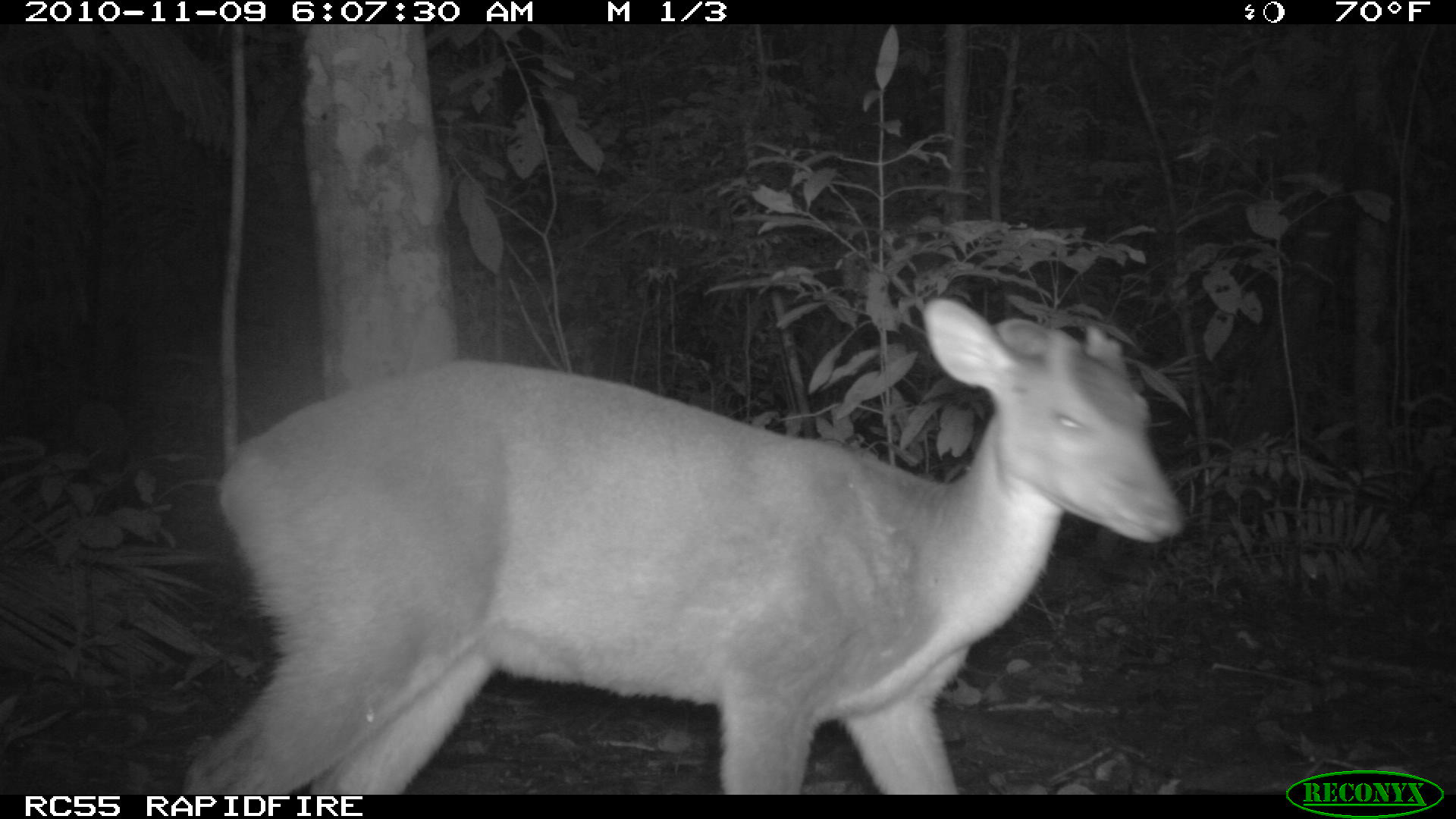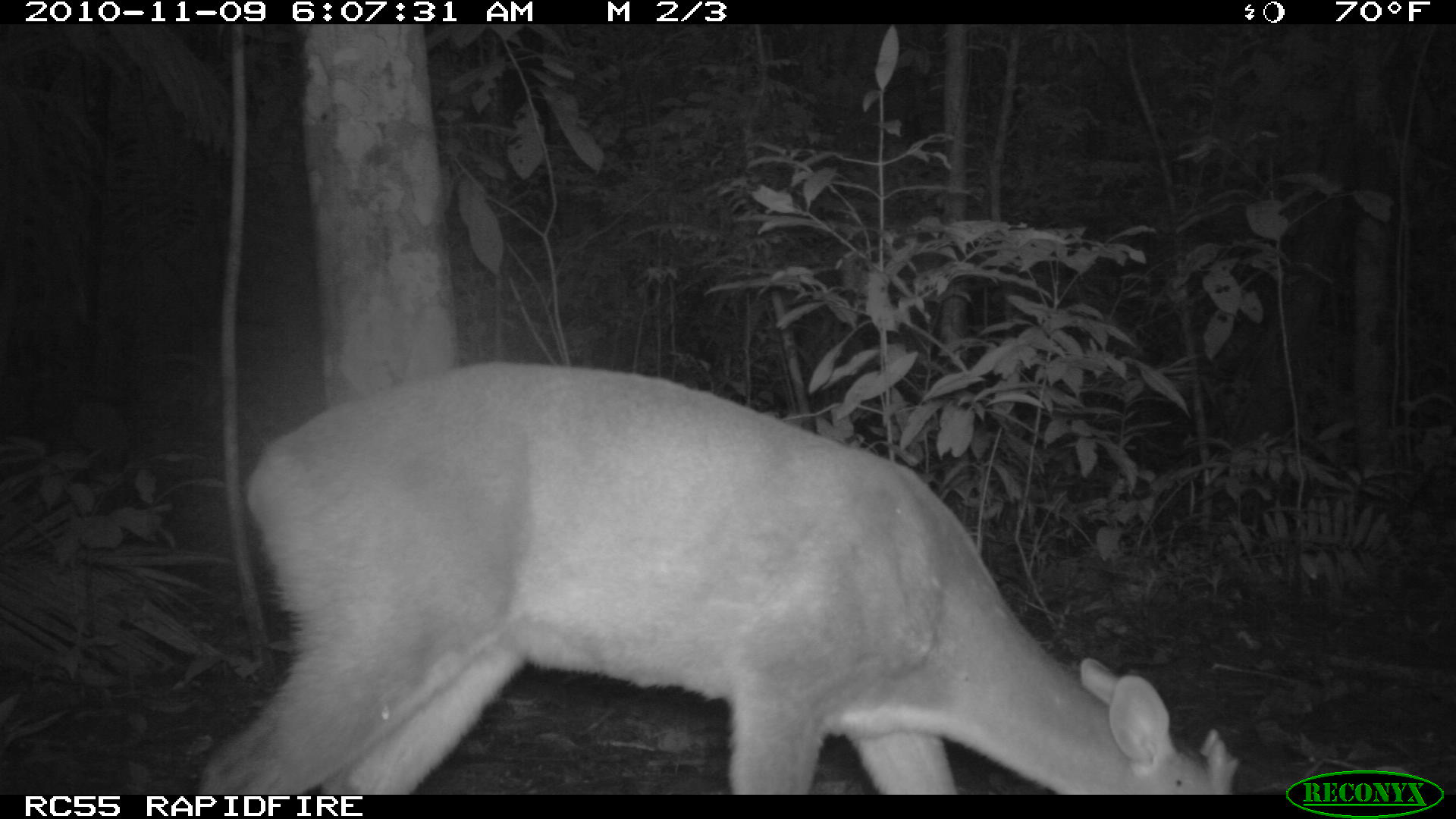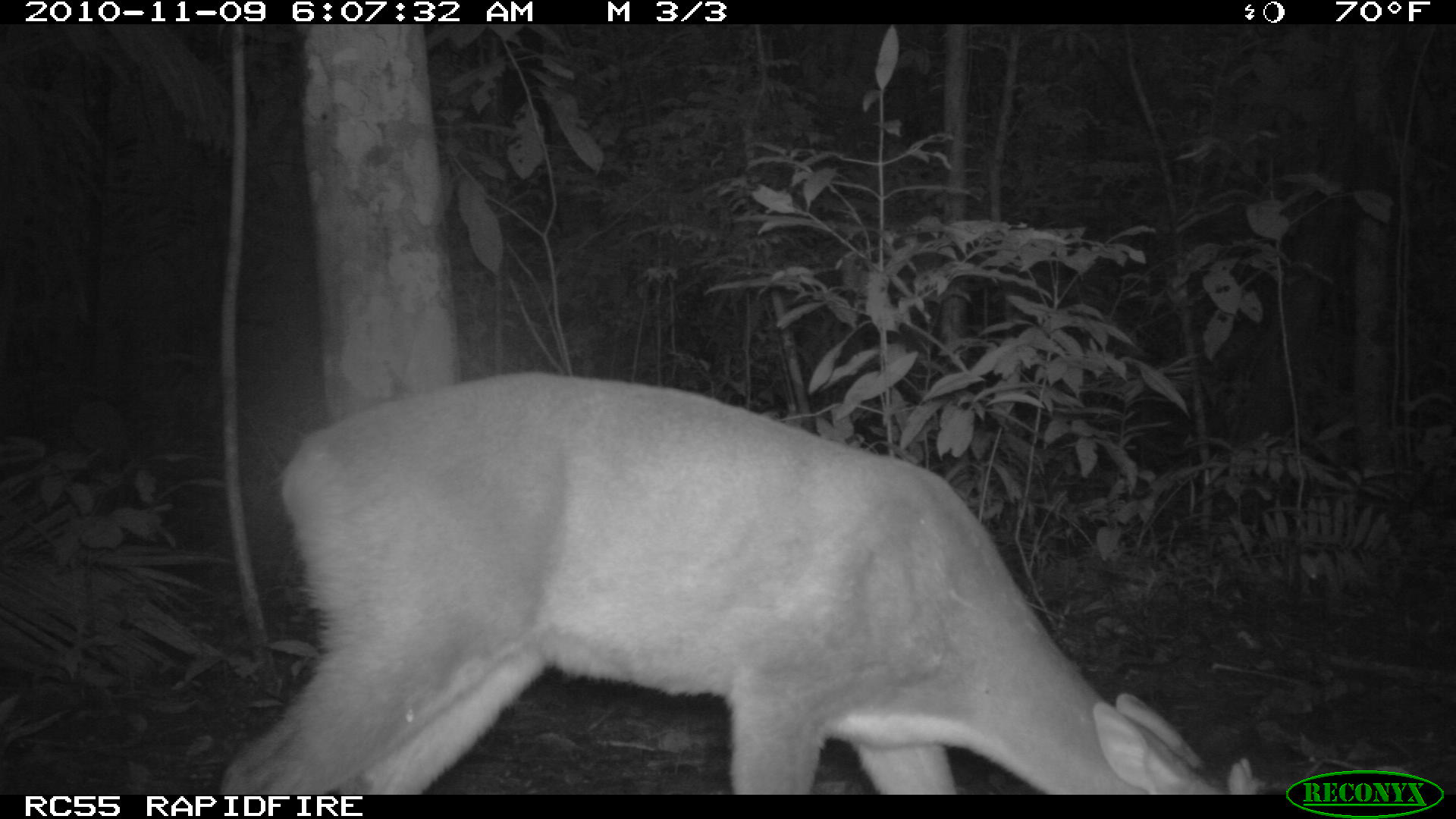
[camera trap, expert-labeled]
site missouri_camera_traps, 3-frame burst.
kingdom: Animalia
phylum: Chordata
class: Mammalia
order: Artiodactyla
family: Cervidae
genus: Odocoileus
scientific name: Odocoileus virginianus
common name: white-tailed deer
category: white tailed deer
White tailed deer (white-tailed deer) (Odocoileus virginianus). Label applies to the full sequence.